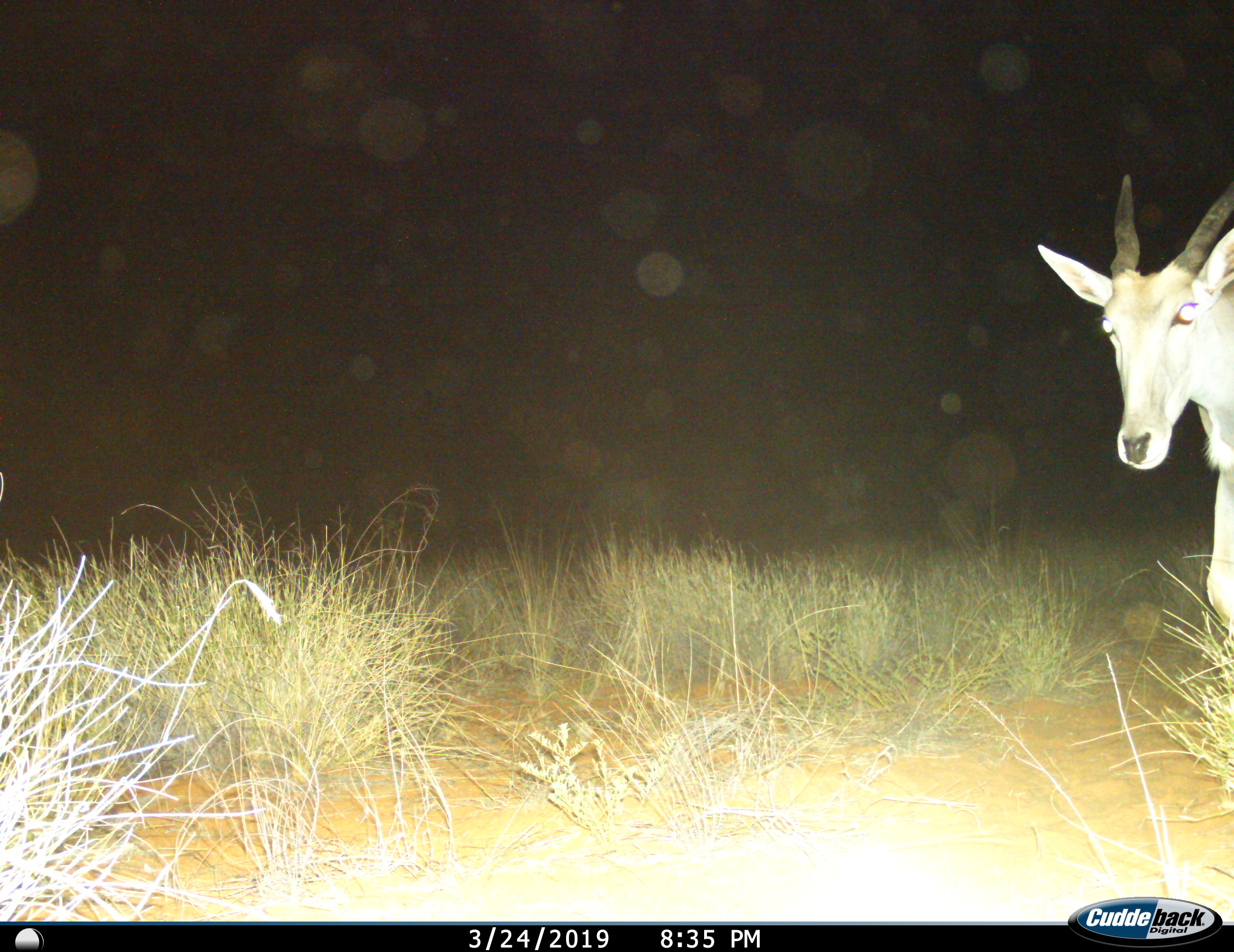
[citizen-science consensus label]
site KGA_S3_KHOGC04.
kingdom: Animalia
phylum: Chordata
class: Mammalia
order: Artiodactyla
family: Bovidae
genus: Tragelaphus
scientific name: Tragelaphus oryx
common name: eland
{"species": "eland (Tragelaphus oryx)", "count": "1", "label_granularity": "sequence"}